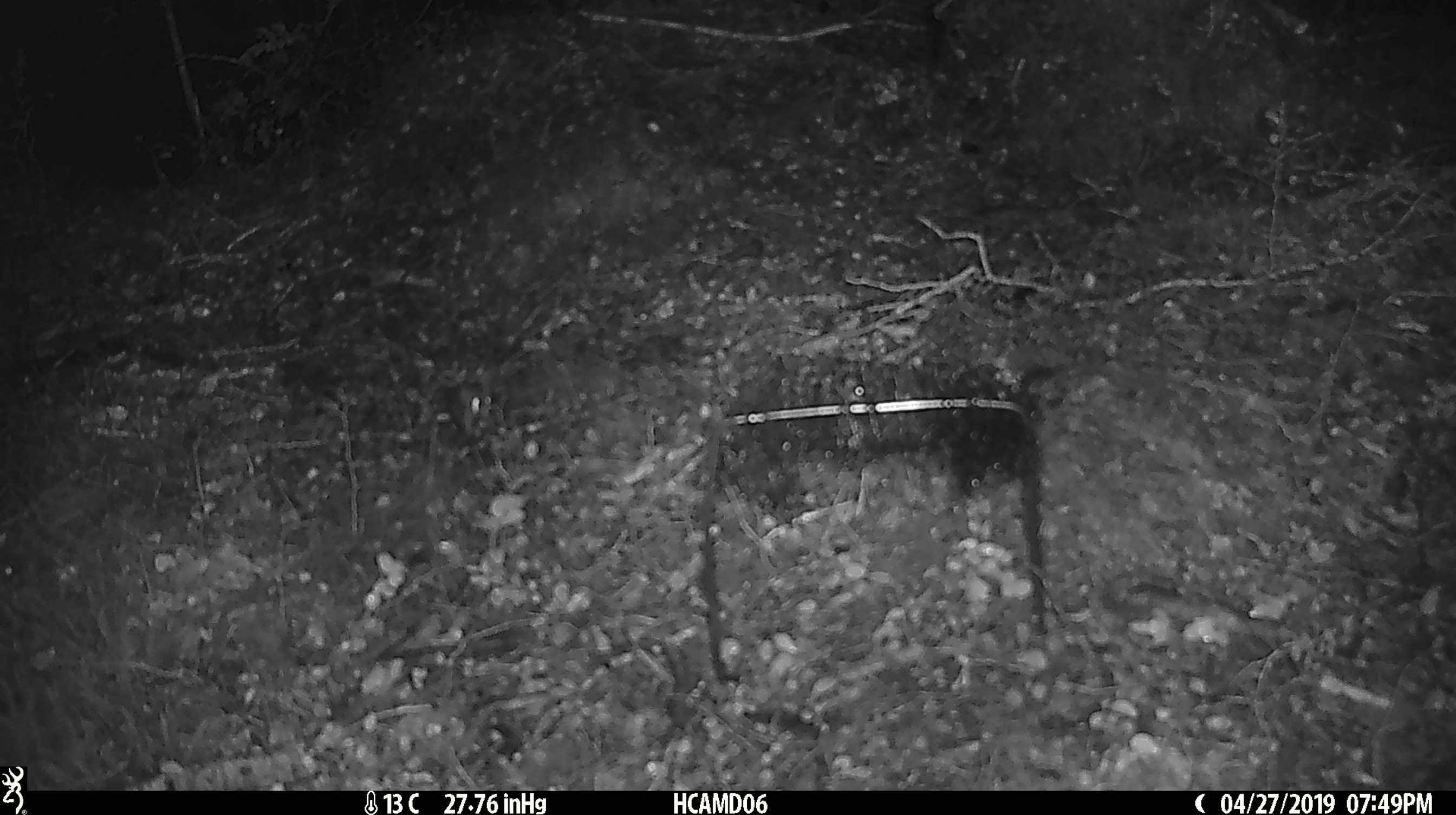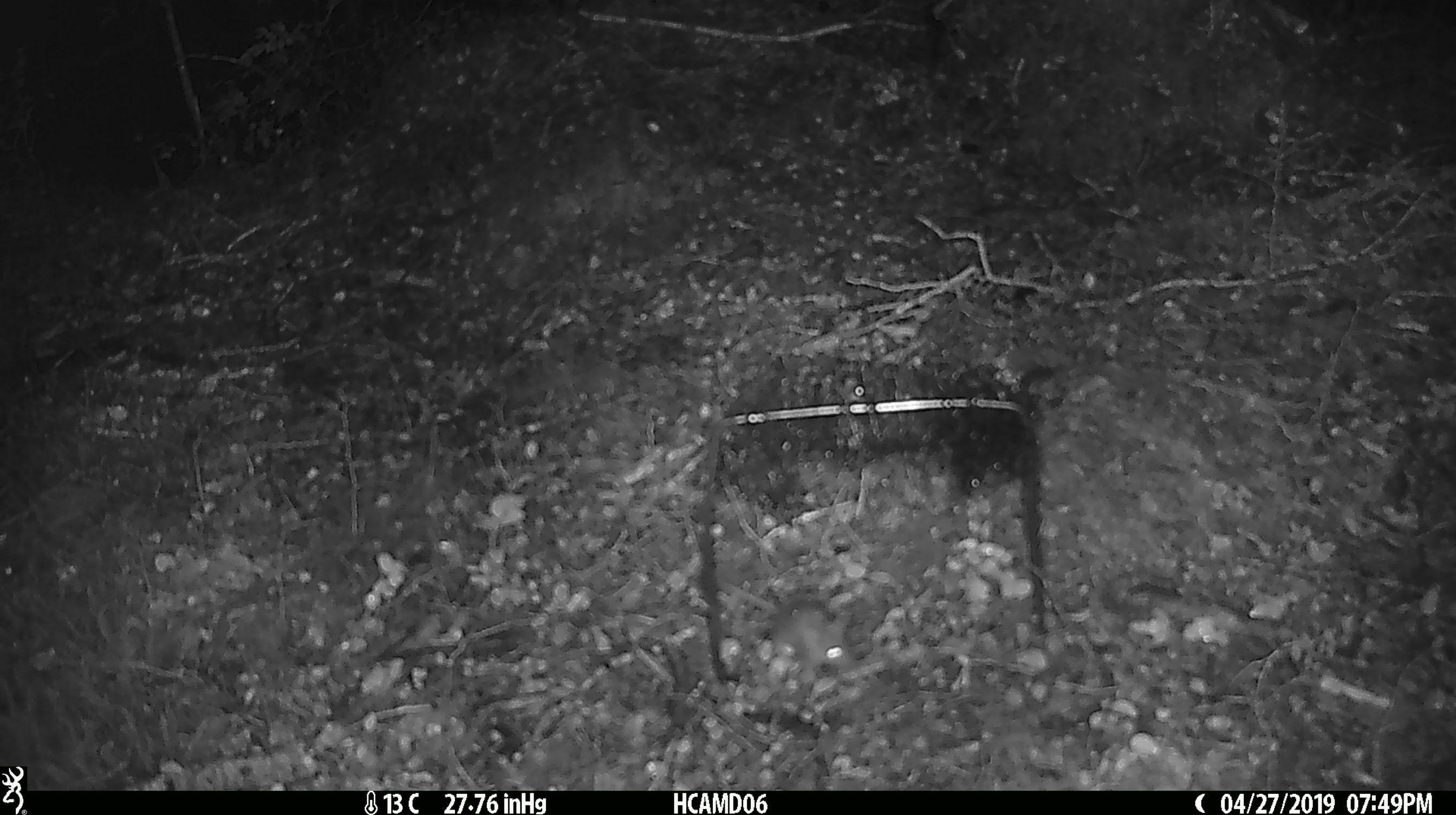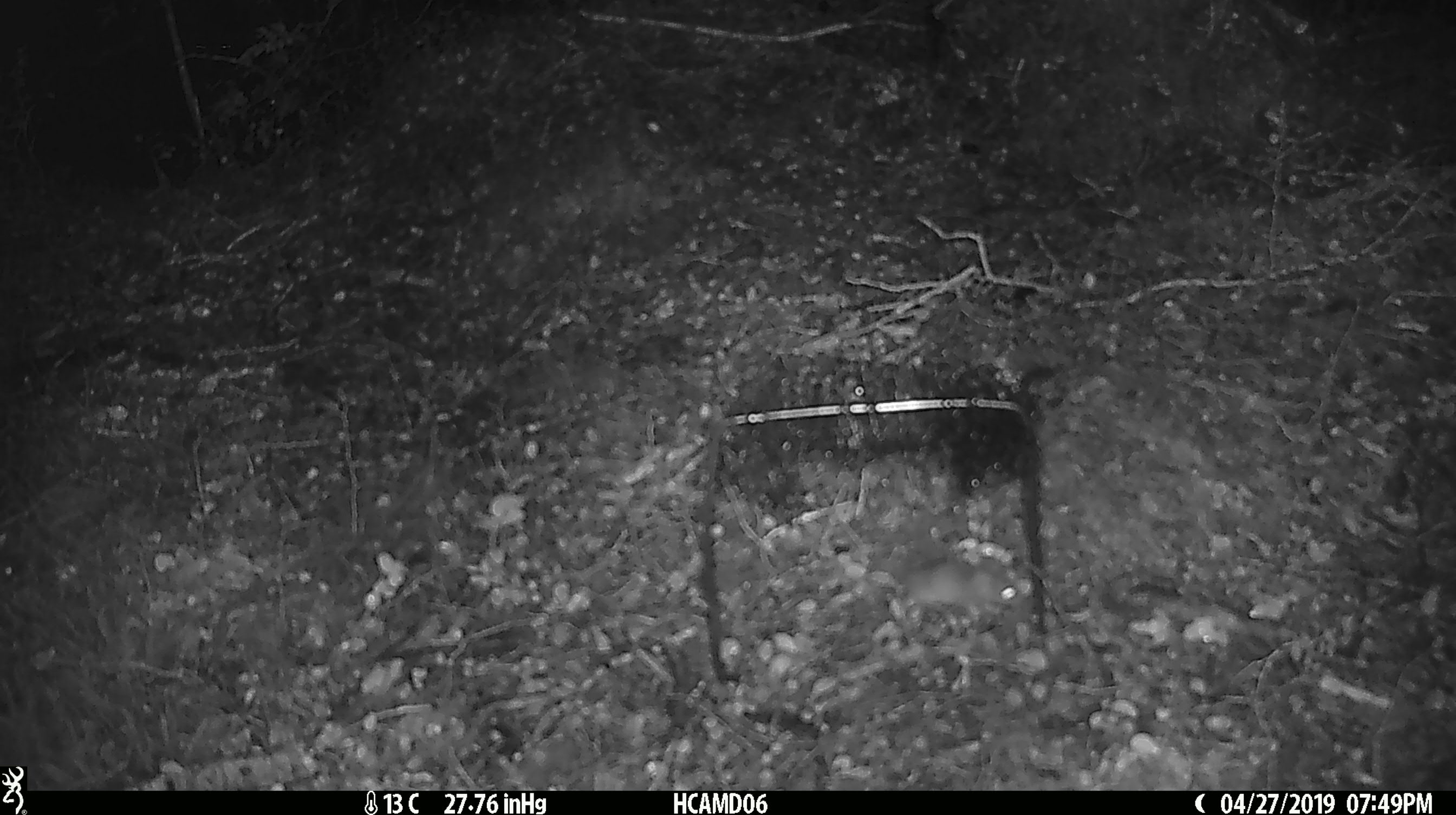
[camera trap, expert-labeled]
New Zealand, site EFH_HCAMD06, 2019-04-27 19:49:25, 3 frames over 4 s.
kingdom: Animalia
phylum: Chordata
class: Mammalia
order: Rodentia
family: Muridae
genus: Mus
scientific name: Mus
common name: mouse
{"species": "mouse (Mus)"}